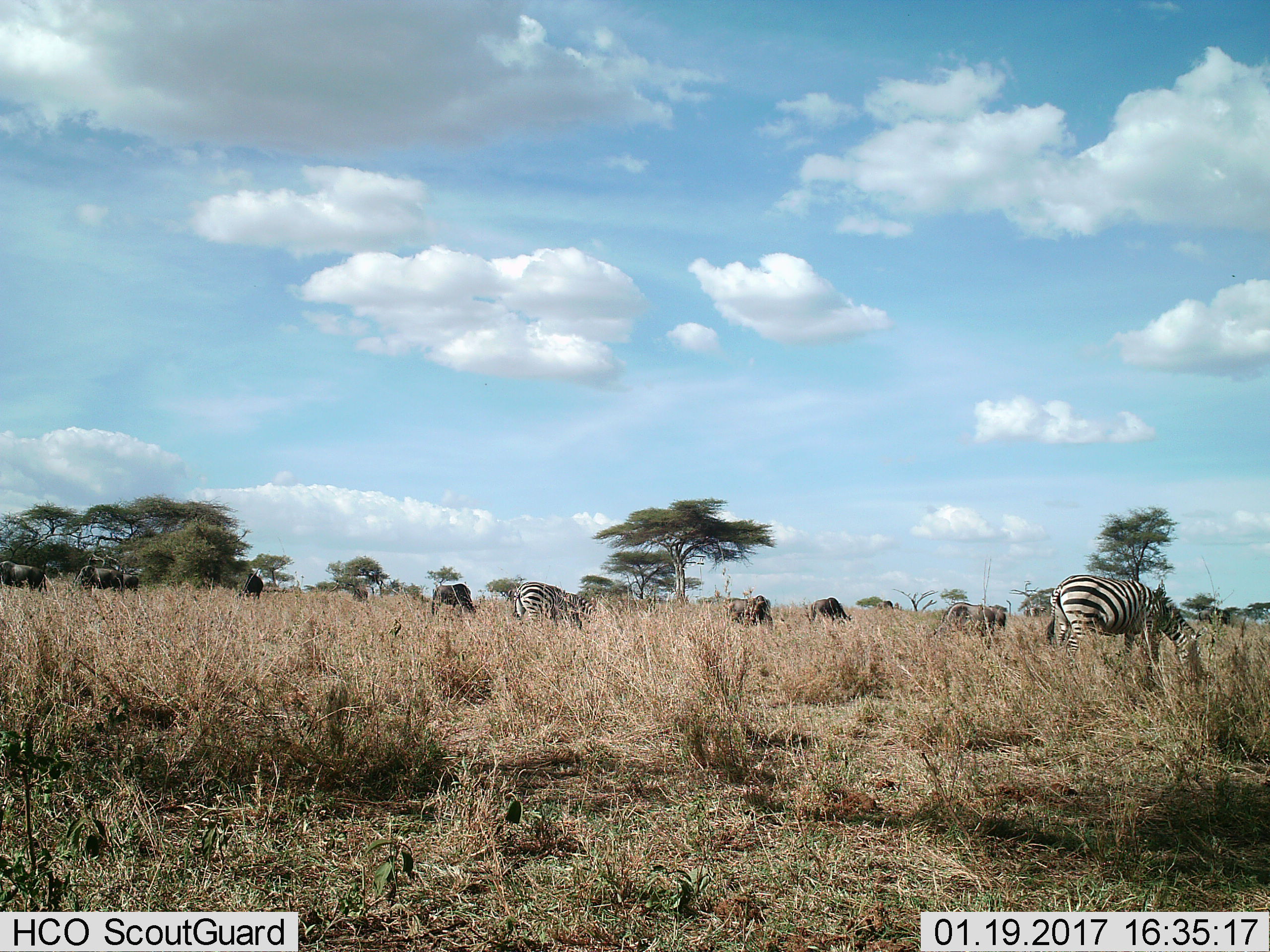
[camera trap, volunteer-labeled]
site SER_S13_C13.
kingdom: Animalia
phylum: Chordata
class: Mammalia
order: Perissodactyla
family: Equidae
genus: Equus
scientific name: Equus quagga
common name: plains zebra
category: zebraplains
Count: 3.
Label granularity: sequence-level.